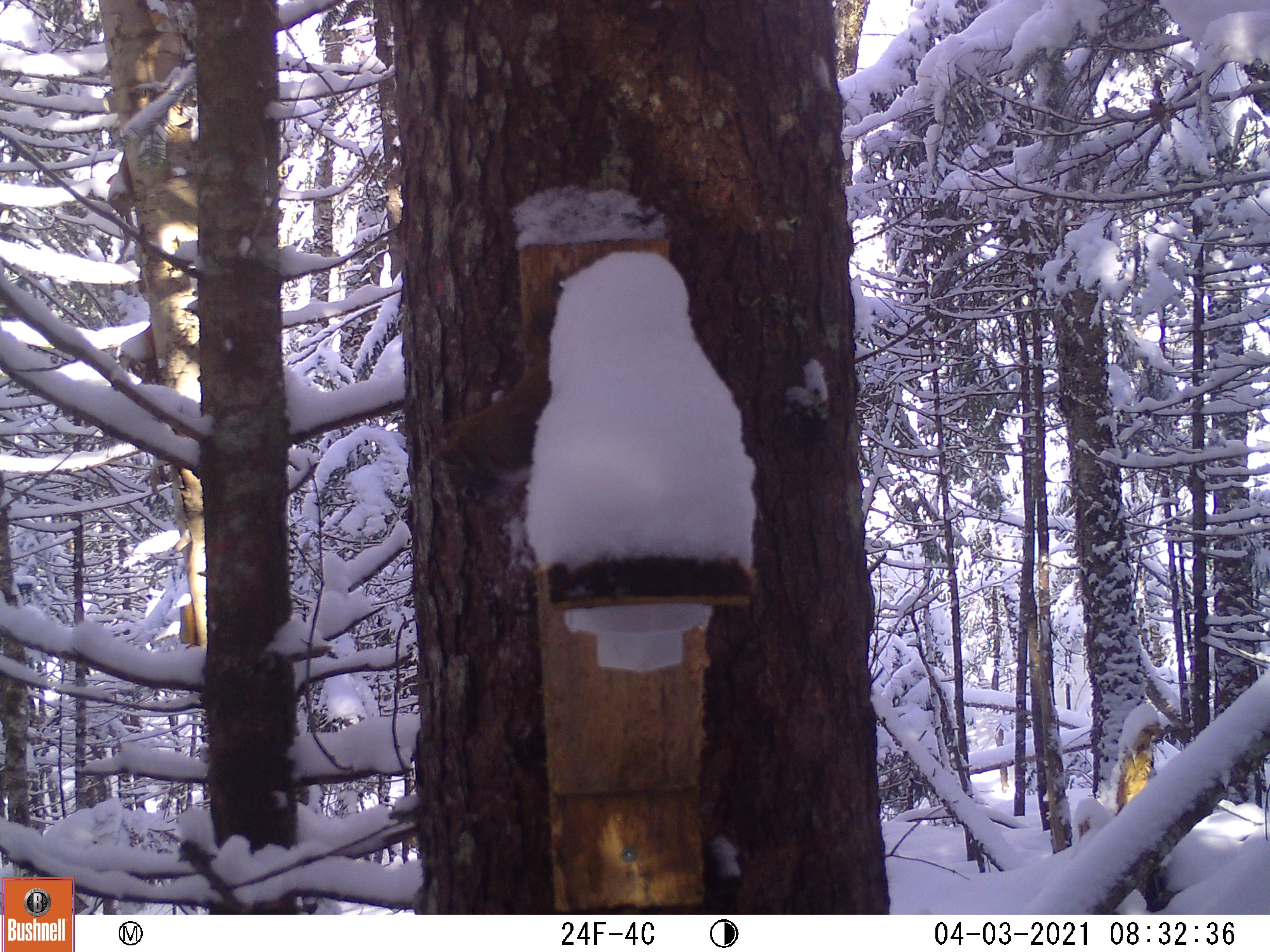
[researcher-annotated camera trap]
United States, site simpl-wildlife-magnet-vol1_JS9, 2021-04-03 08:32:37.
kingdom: Animalia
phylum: Chordata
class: Mammalia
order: Rodentia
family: Sciuridae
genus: Tamiasciurus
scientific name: Tamiasciurus hudsonicus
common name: red squirrel